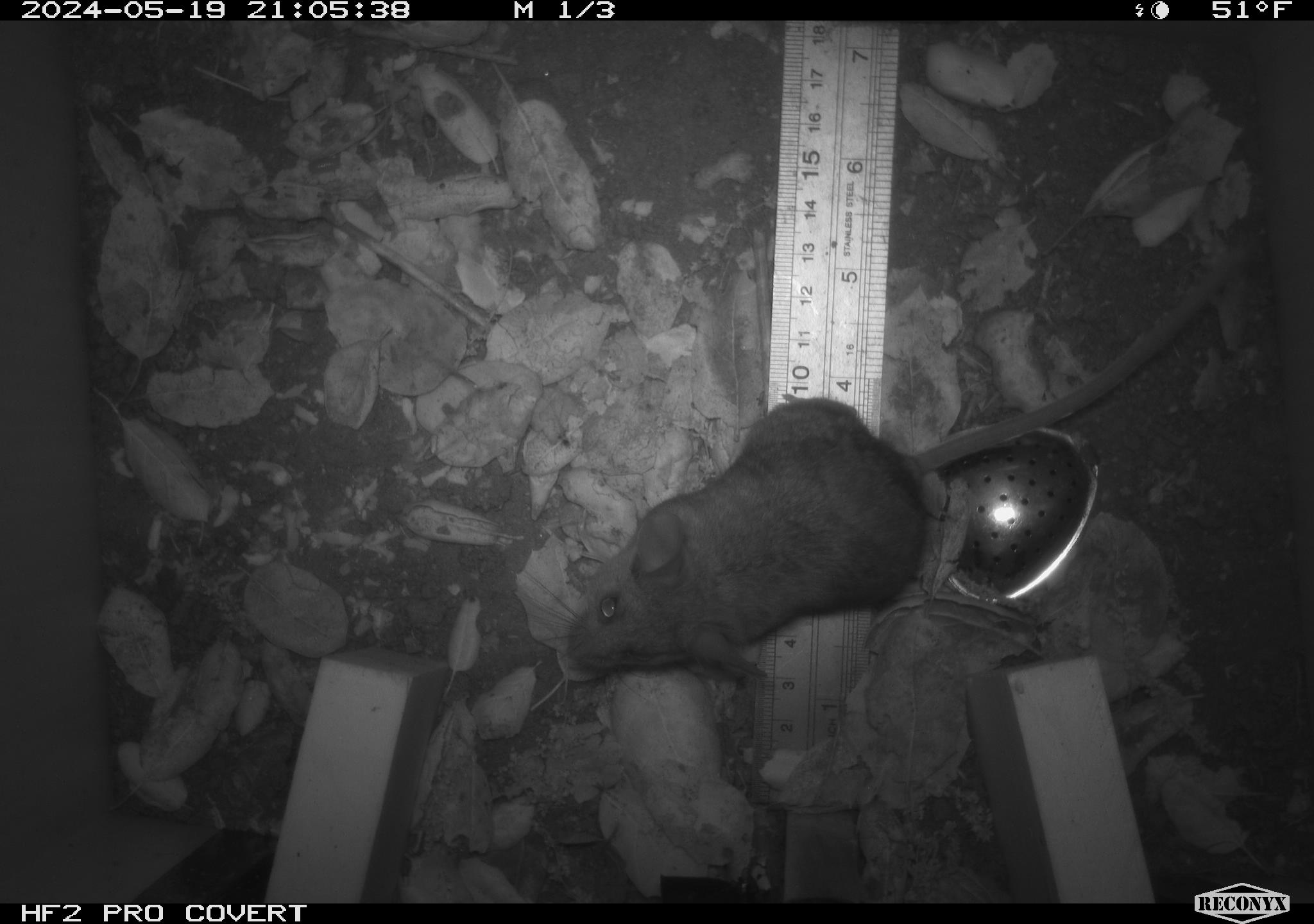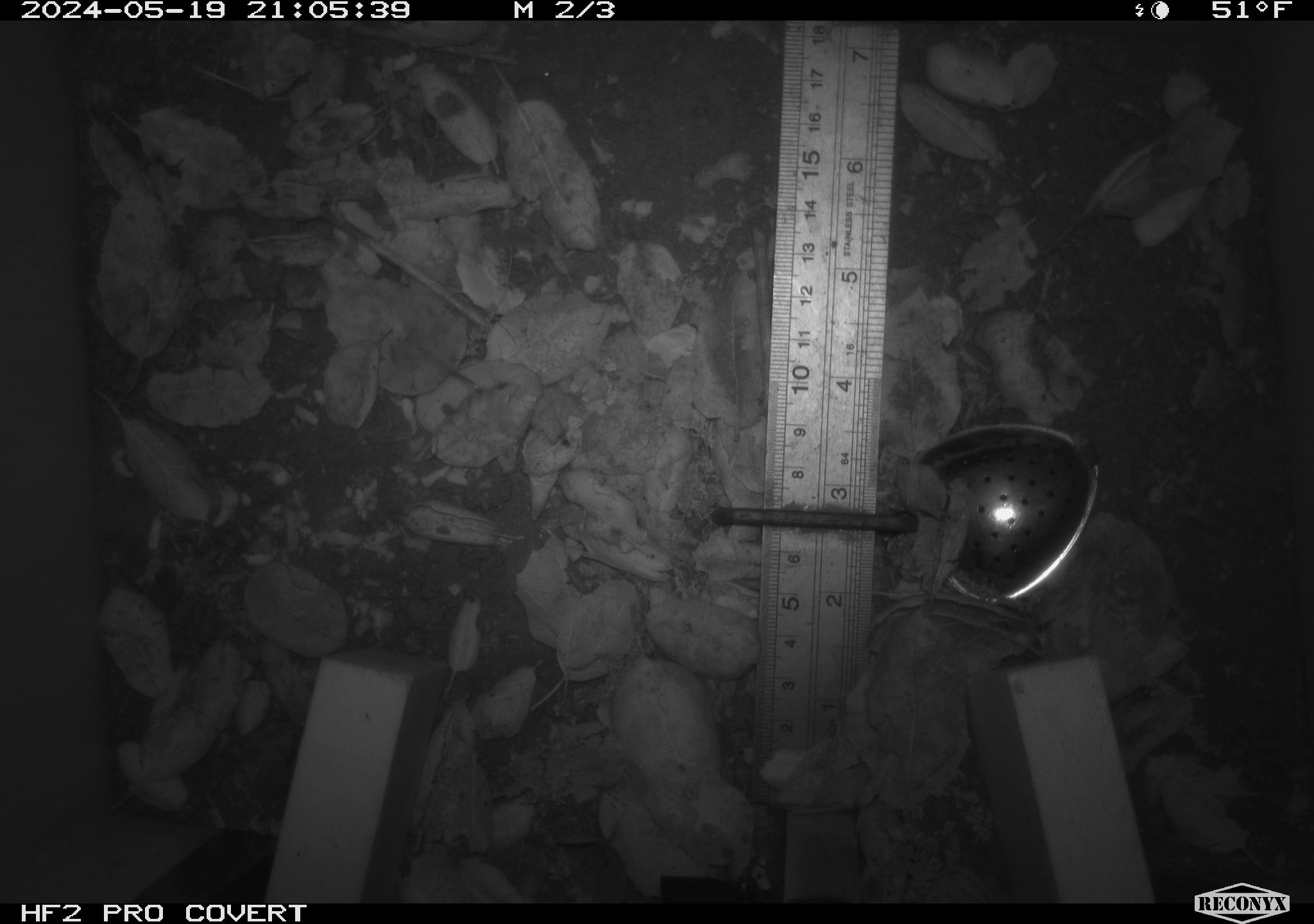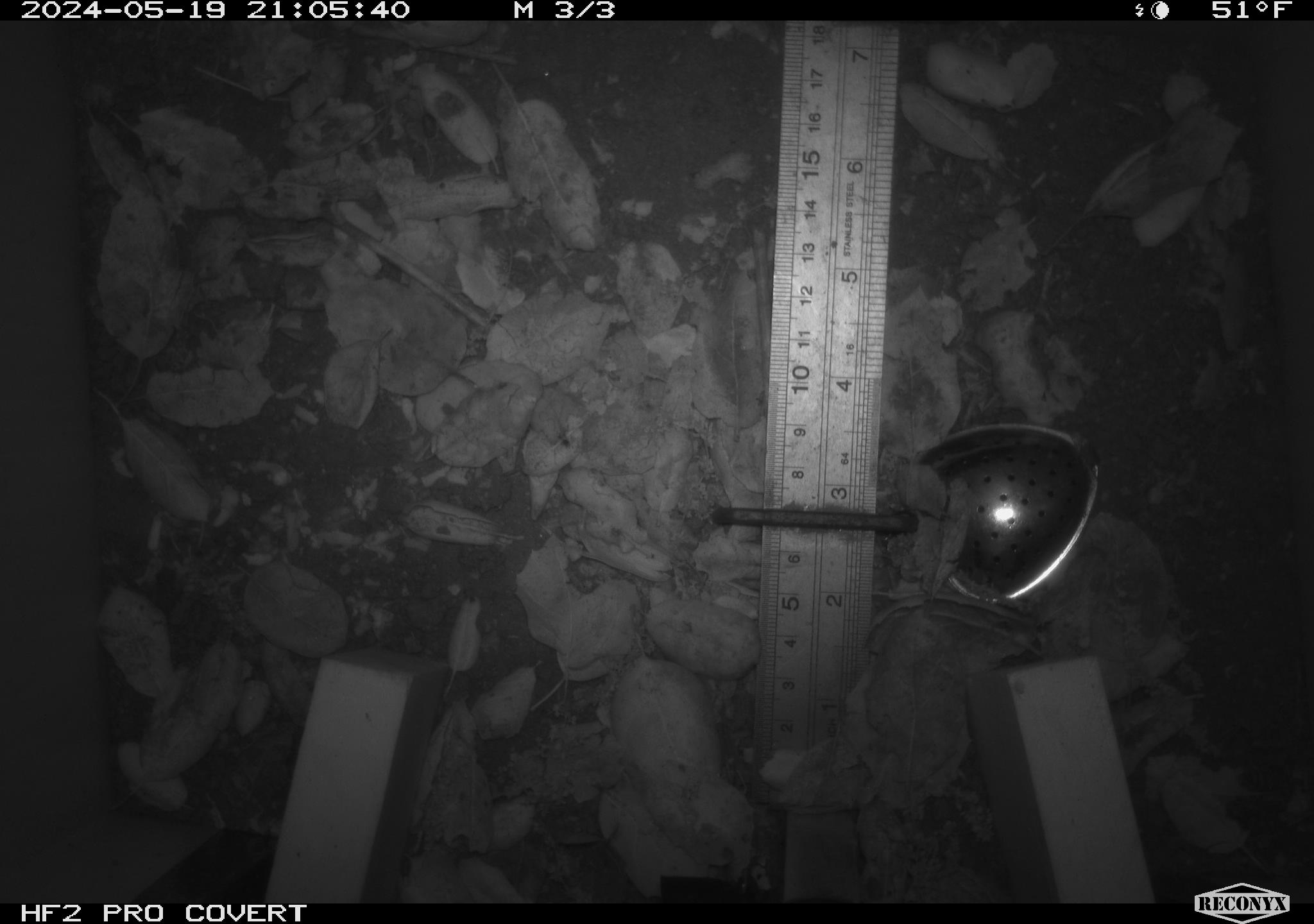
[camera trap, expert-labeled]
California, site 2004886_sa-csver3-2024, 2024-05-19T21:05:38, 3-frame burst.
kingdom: Animalia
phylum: Chordata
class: Mammalia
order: Rodentia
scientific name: Rodentia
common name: rodent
Rodent (Rodentia).